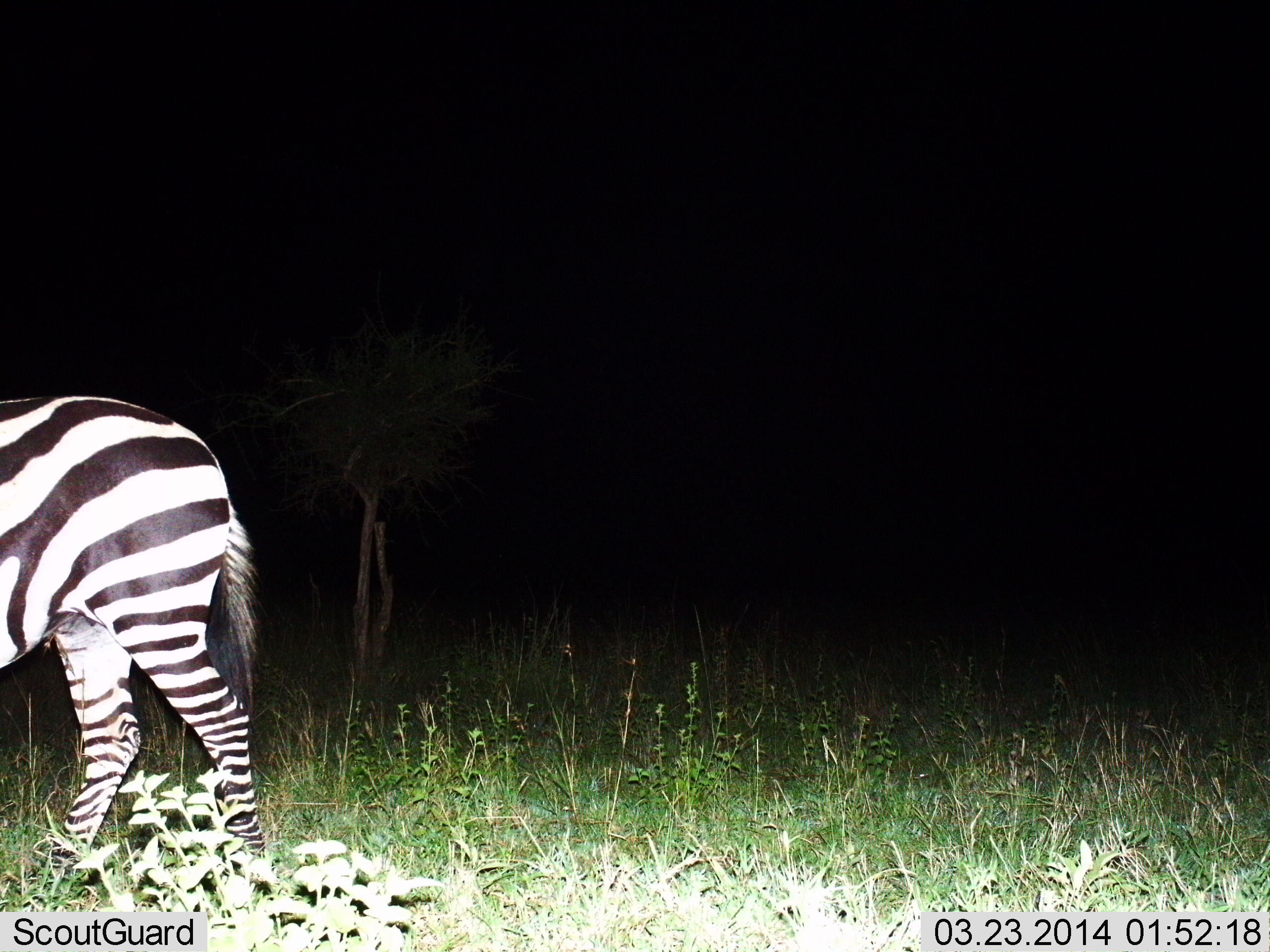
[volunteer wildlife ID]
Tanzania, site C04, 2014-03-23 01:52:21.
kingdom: Animalia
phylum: Chordata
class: Mammalia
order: Perissodactyla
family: Equidae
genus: Equus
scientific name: Equus quagga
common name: plains zebra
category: zebra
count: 1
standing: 60%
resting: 0%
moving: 40%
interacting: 0%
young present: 0%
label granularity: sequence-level